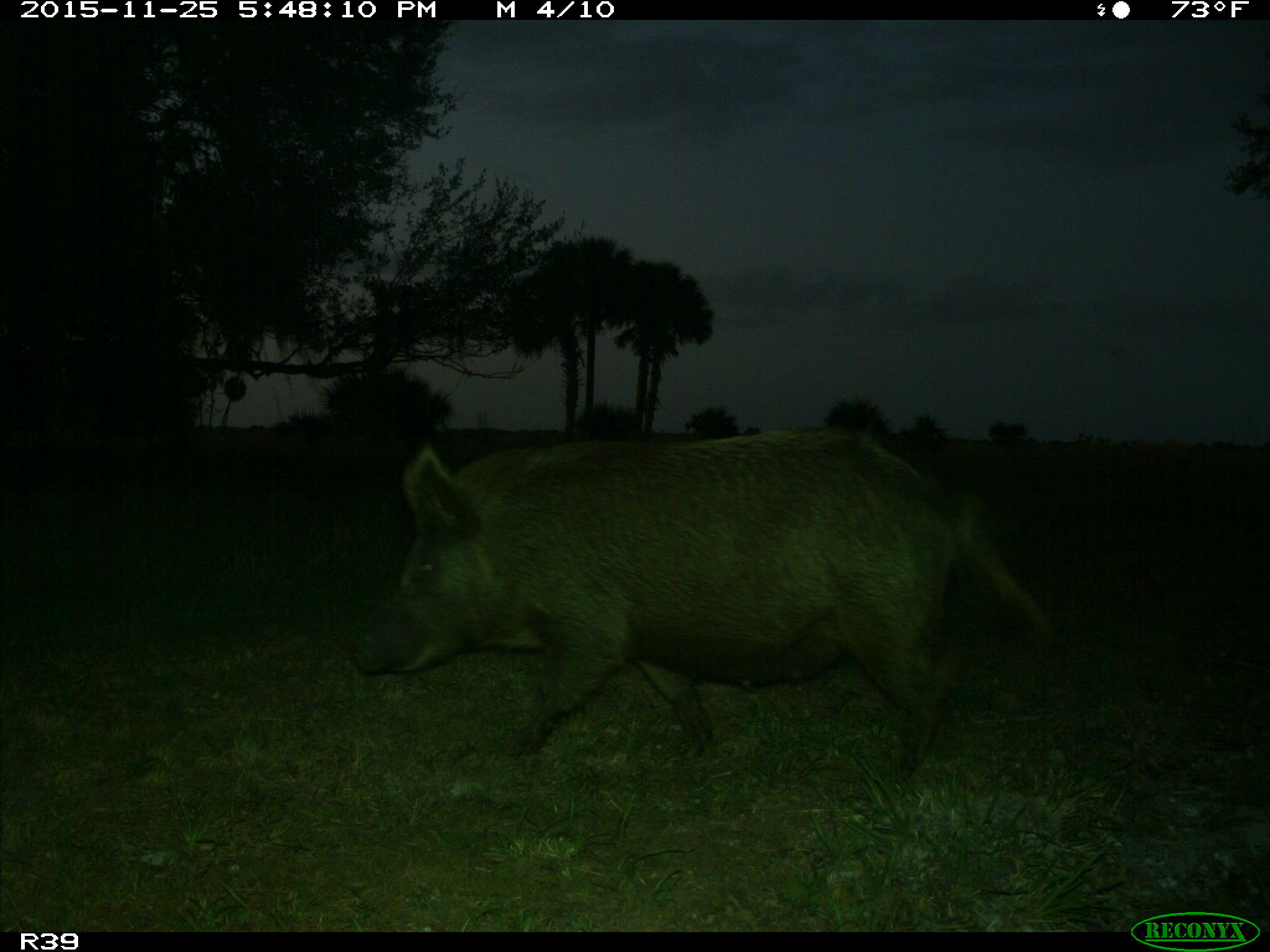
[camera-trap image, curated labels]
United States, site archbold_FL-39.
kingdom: Animalia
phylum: Chordata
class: Mammalia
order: Artiodactyla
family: Suidae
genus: Sus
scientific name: Sus scrofa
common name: wild boar